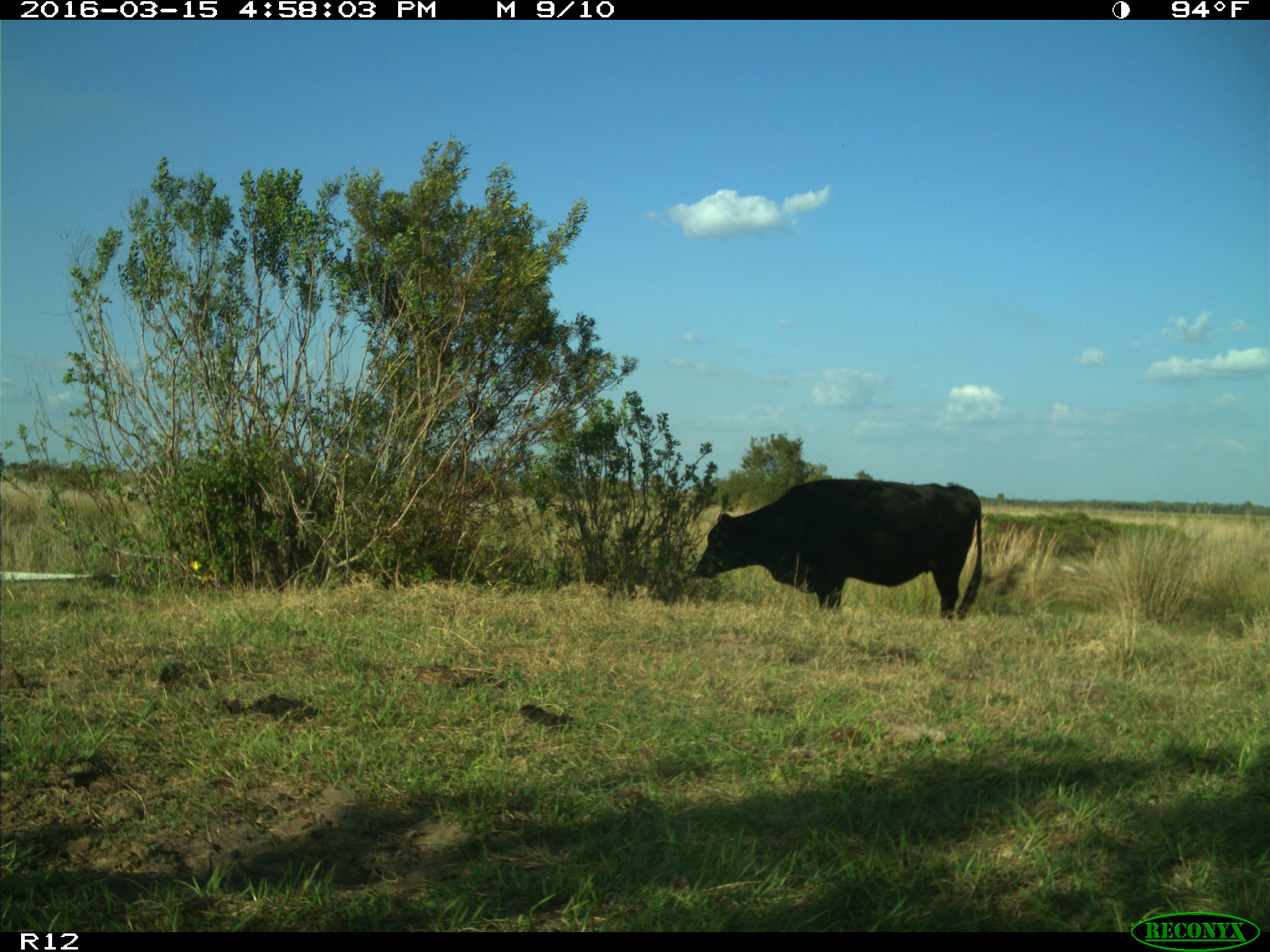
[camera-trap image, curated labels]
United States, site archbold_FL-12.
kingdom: Animalia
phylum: Chordata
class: Mammalia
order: Artiodactyla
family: Bovidae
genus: Bos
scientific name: Bos taurus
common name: domestic cow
Bos taurus (domestic cow).